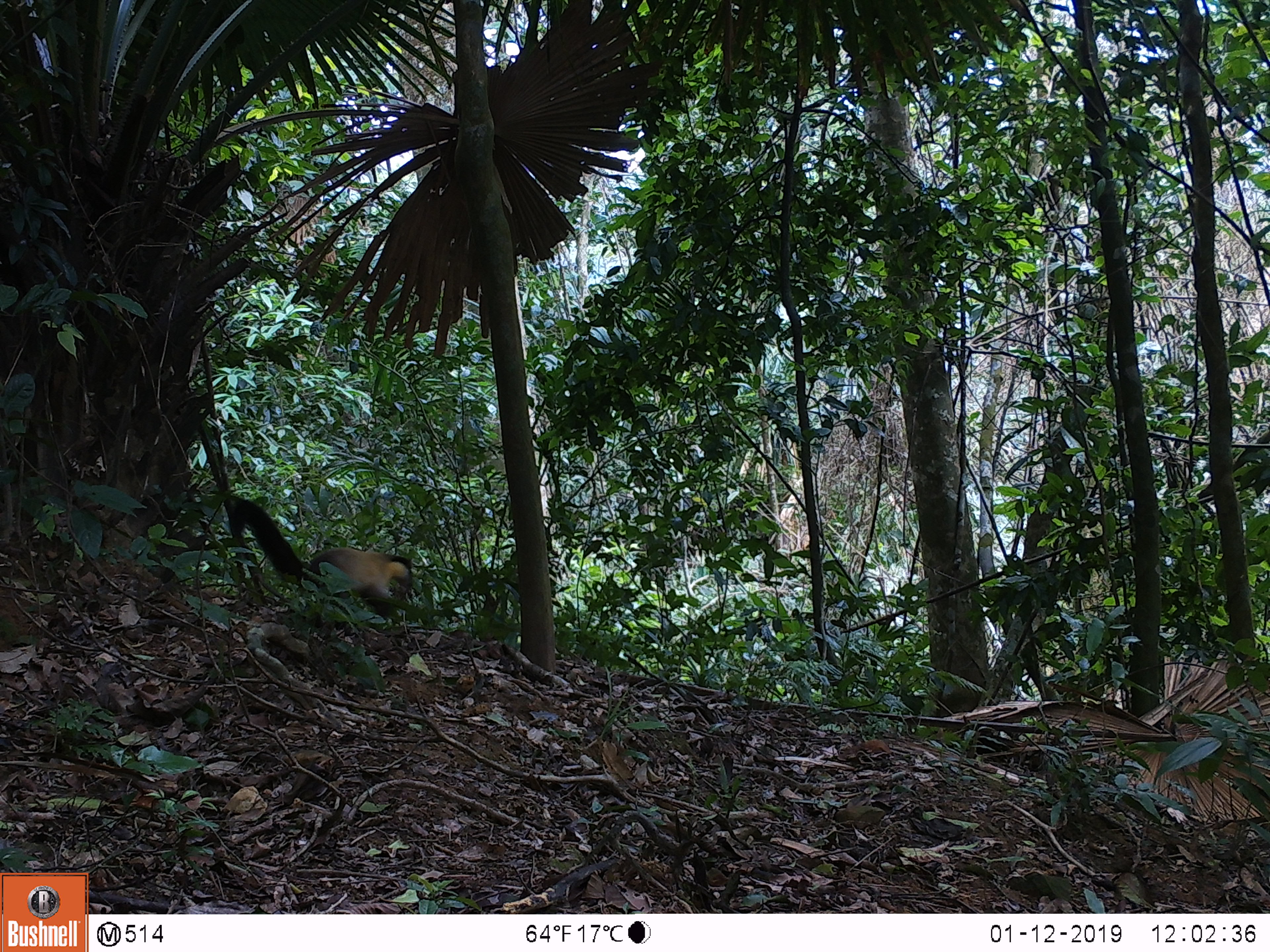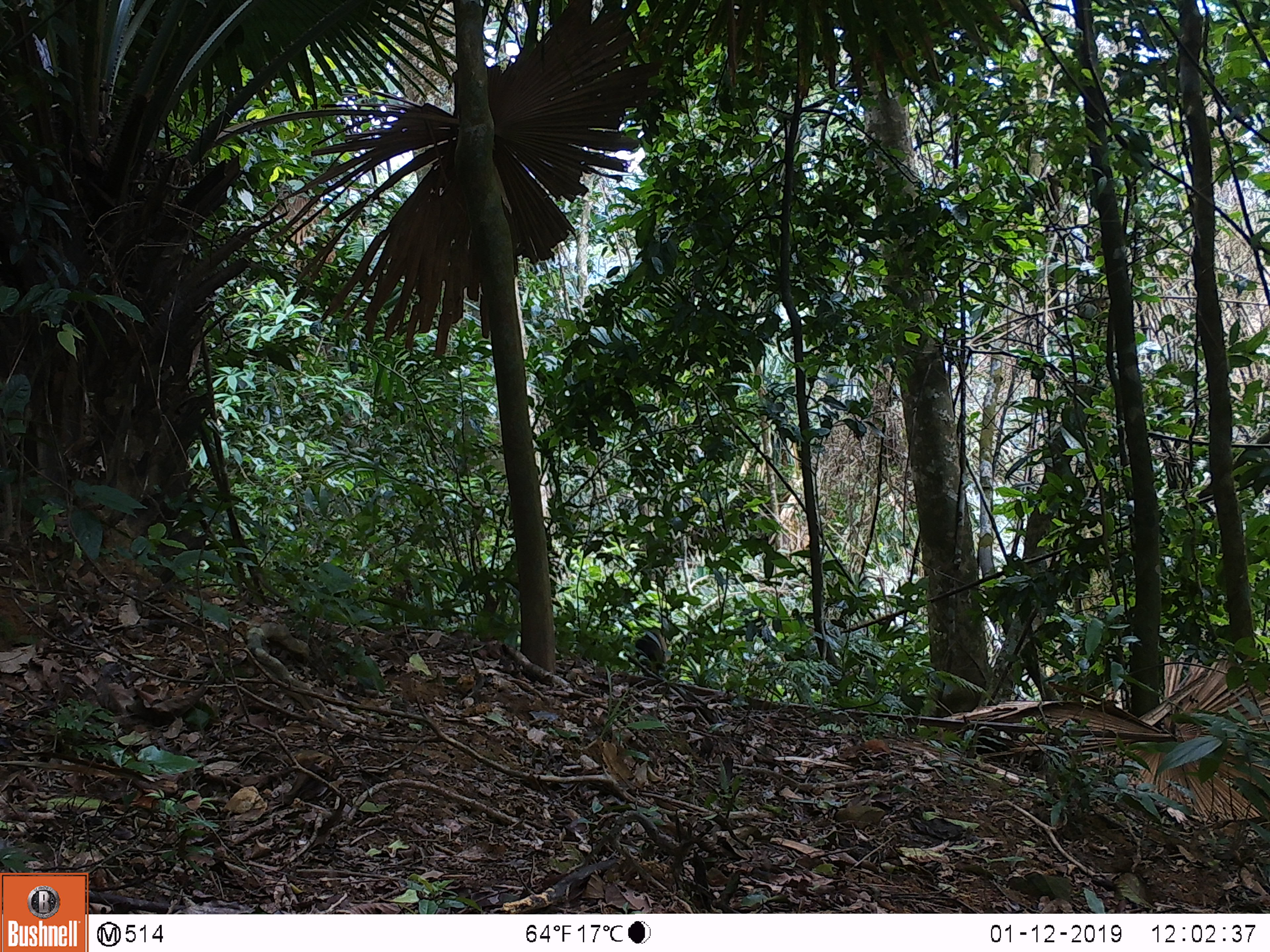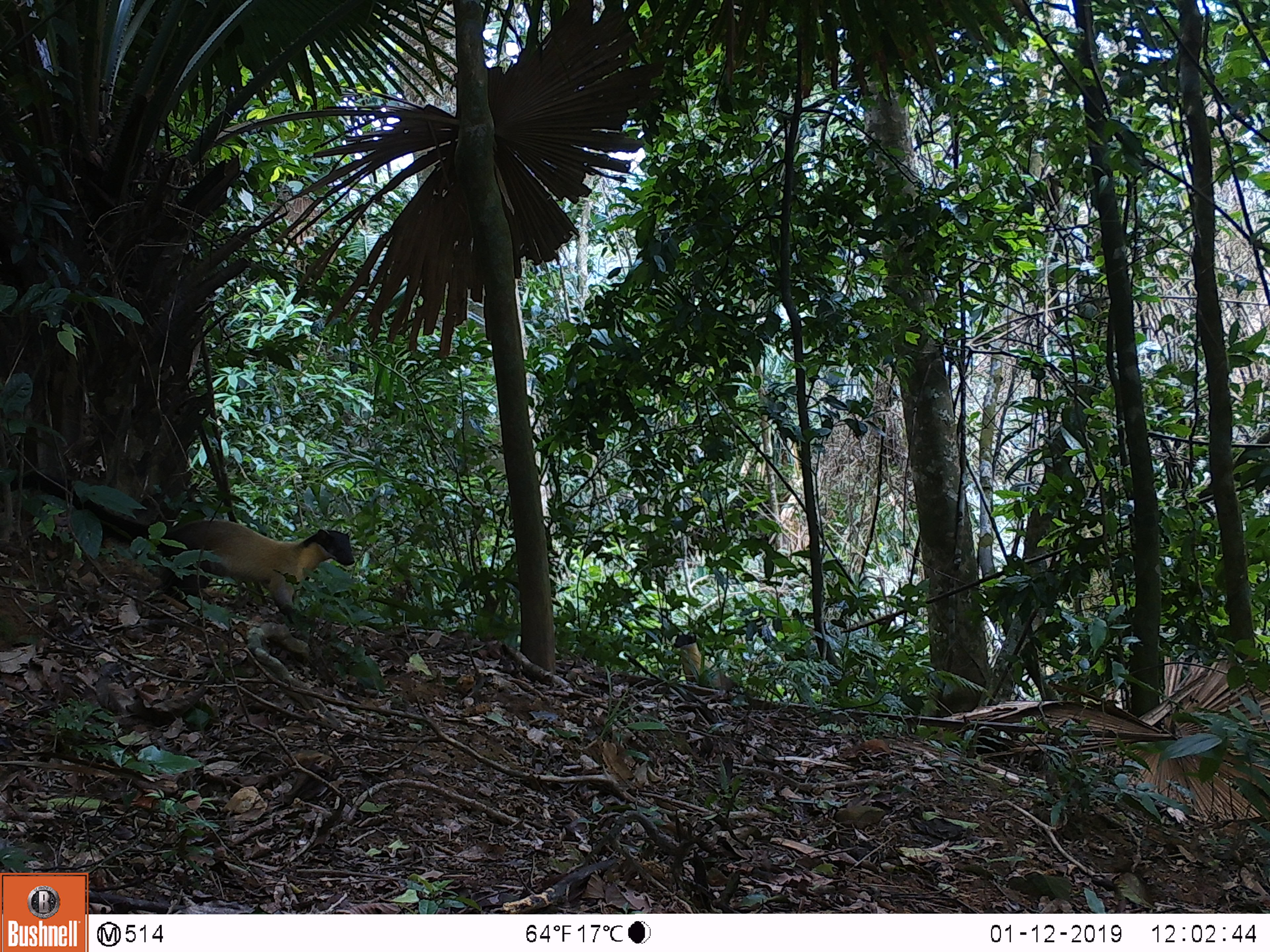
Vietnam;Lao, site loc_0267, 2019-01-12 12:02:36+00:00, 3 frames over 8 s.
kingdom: Animalia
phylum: Chordata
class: Mammalia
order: Carnivora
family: Mustelidae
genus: Martes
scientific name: Martes flavigula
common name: yellow-throated marten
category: yellow throated marten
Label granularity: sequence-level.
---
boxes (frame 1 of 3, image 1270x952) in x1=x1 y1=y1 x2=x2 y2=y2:
yellow throated marten: x1=223 y1=494 x2=413 y2=616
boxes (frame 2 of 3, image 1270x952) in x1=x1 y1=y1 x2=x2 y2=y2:
yellow throated marten: x1=634 y1=627 x2=666 y2=677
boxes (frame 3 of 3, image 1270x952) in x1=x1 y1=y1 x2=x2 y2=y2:
yellow throated marten: x1=1 y1=468 x2=356 y2=626